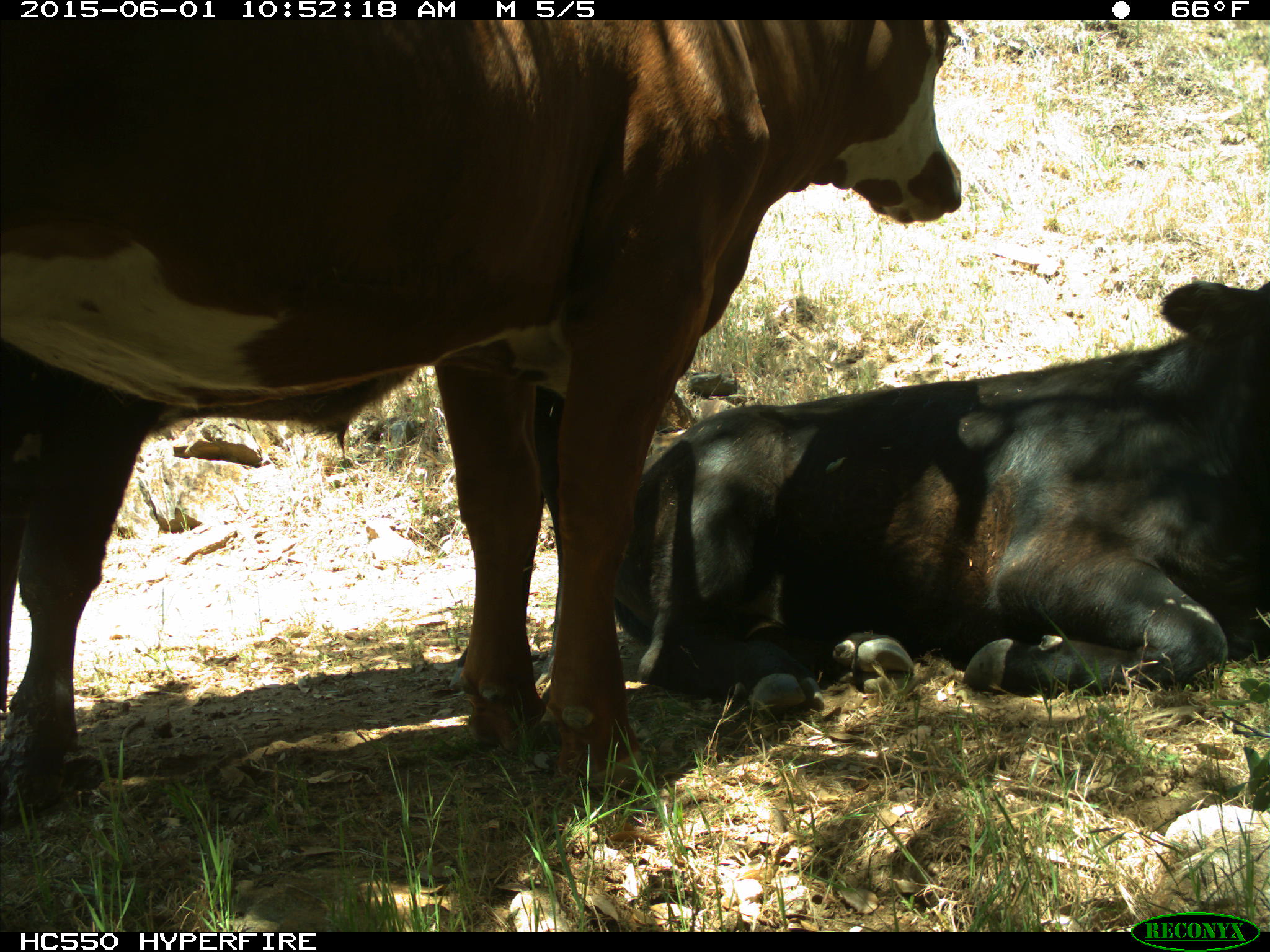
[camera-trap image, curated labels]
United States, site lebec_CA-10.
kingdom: Animalia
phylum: Chordata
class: Mammalia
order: Artiodactyla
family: Bovidae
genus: Bos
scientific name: Bos taurus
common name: domestic cow